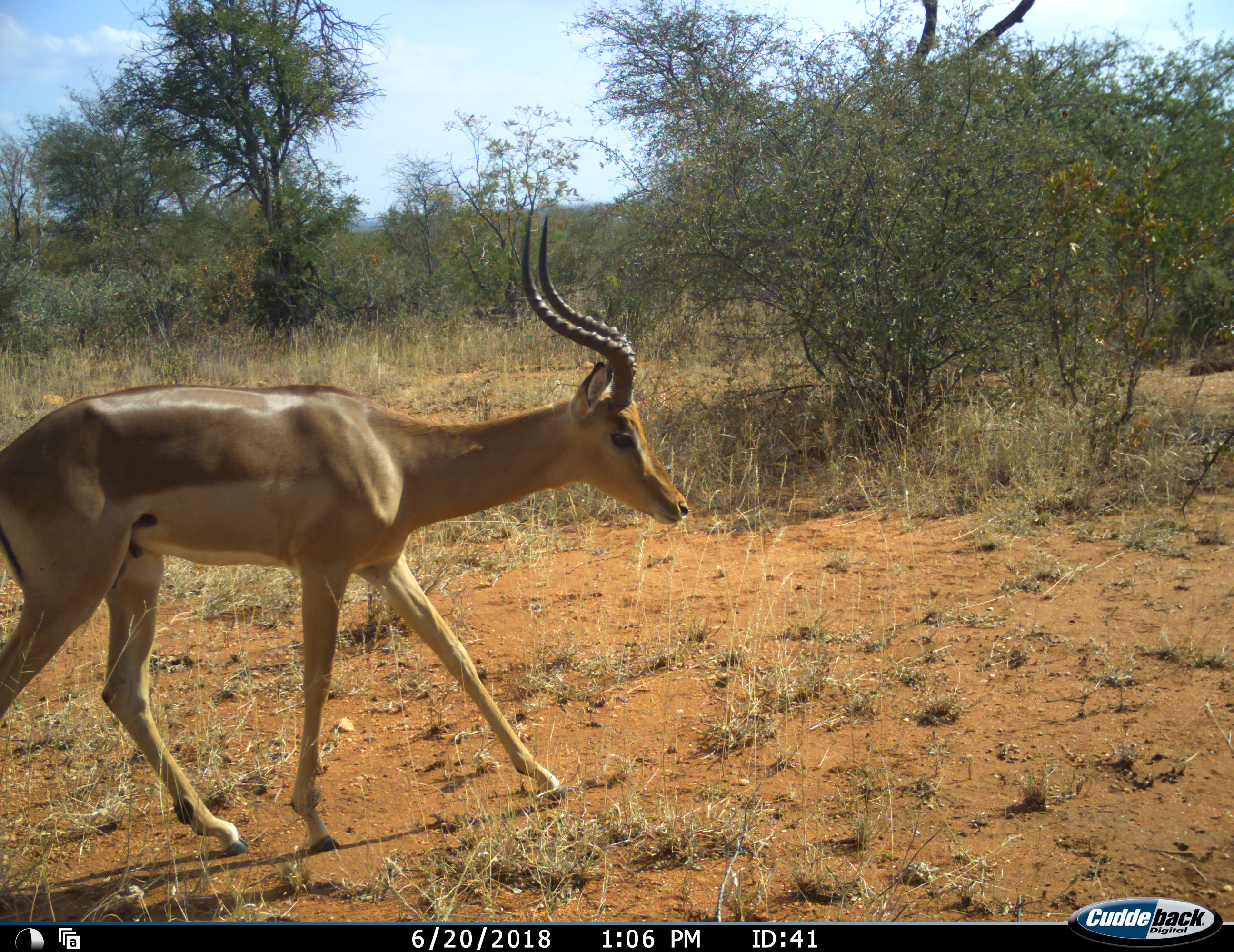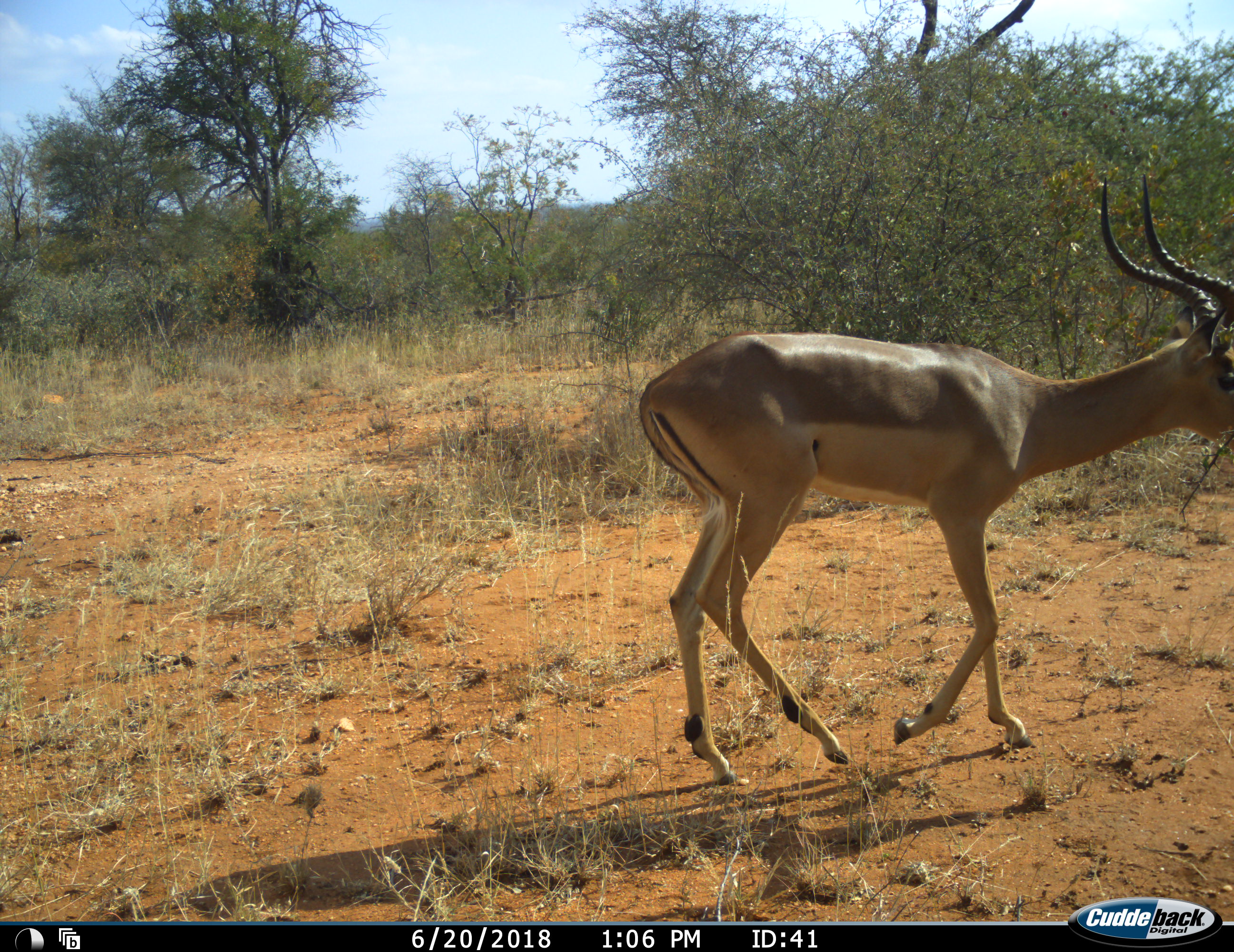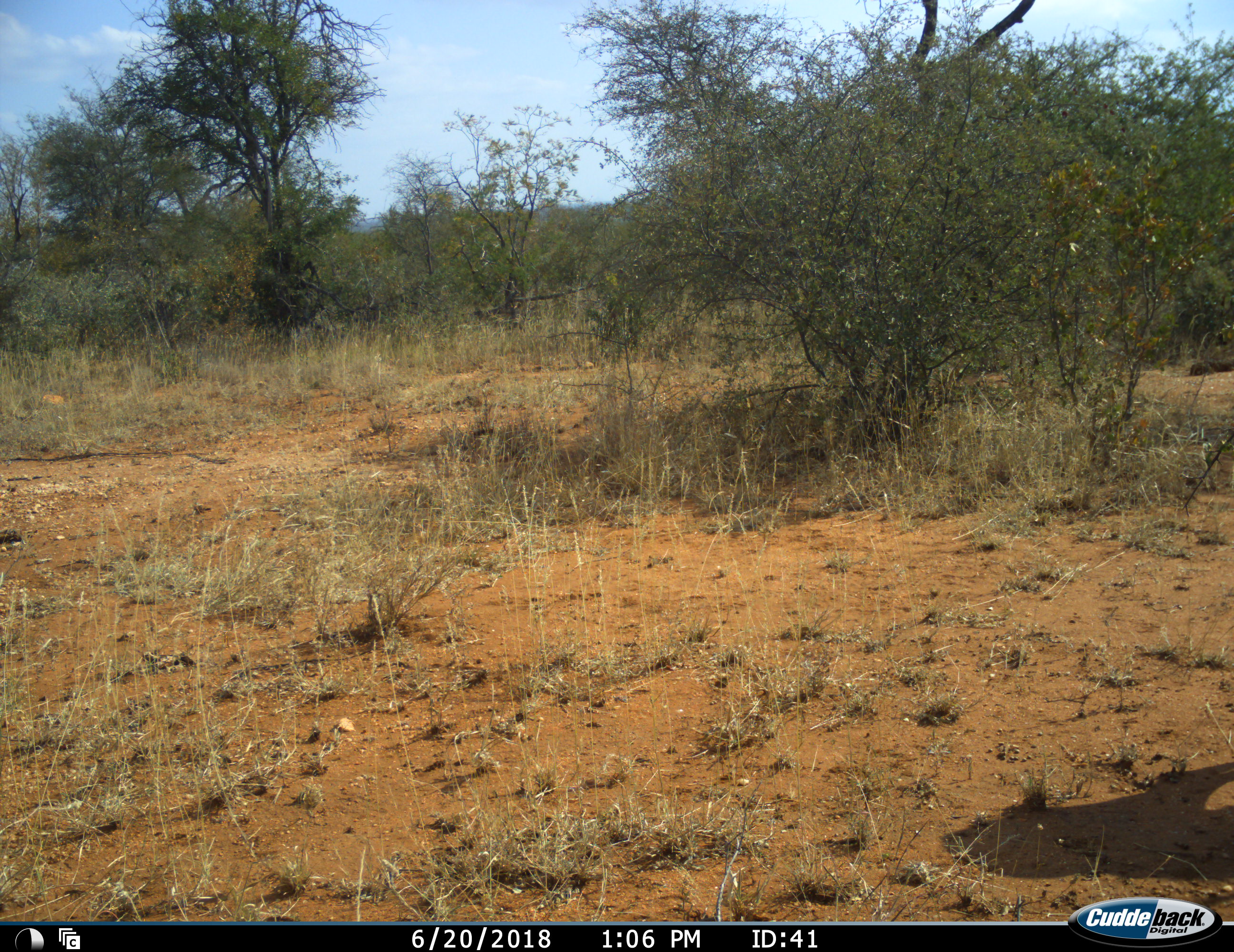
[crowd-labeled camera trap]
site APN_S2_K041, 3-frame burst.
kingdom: Animalia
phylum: Chordata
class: Mammalia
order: Artiodactyla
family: Bovidae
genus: Aepyceros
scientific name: Aepyceros melampus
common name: impala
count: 1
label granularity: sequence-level